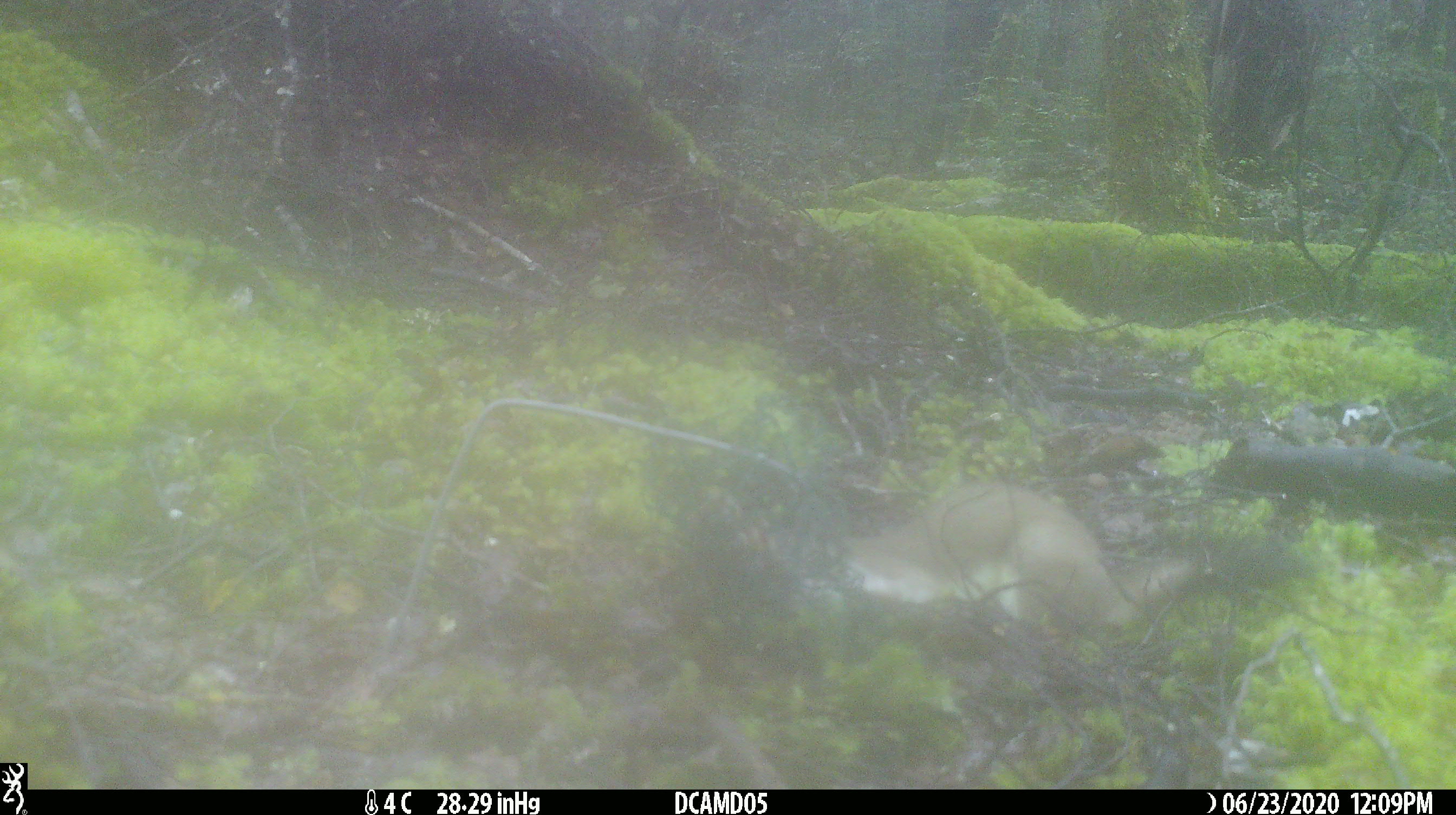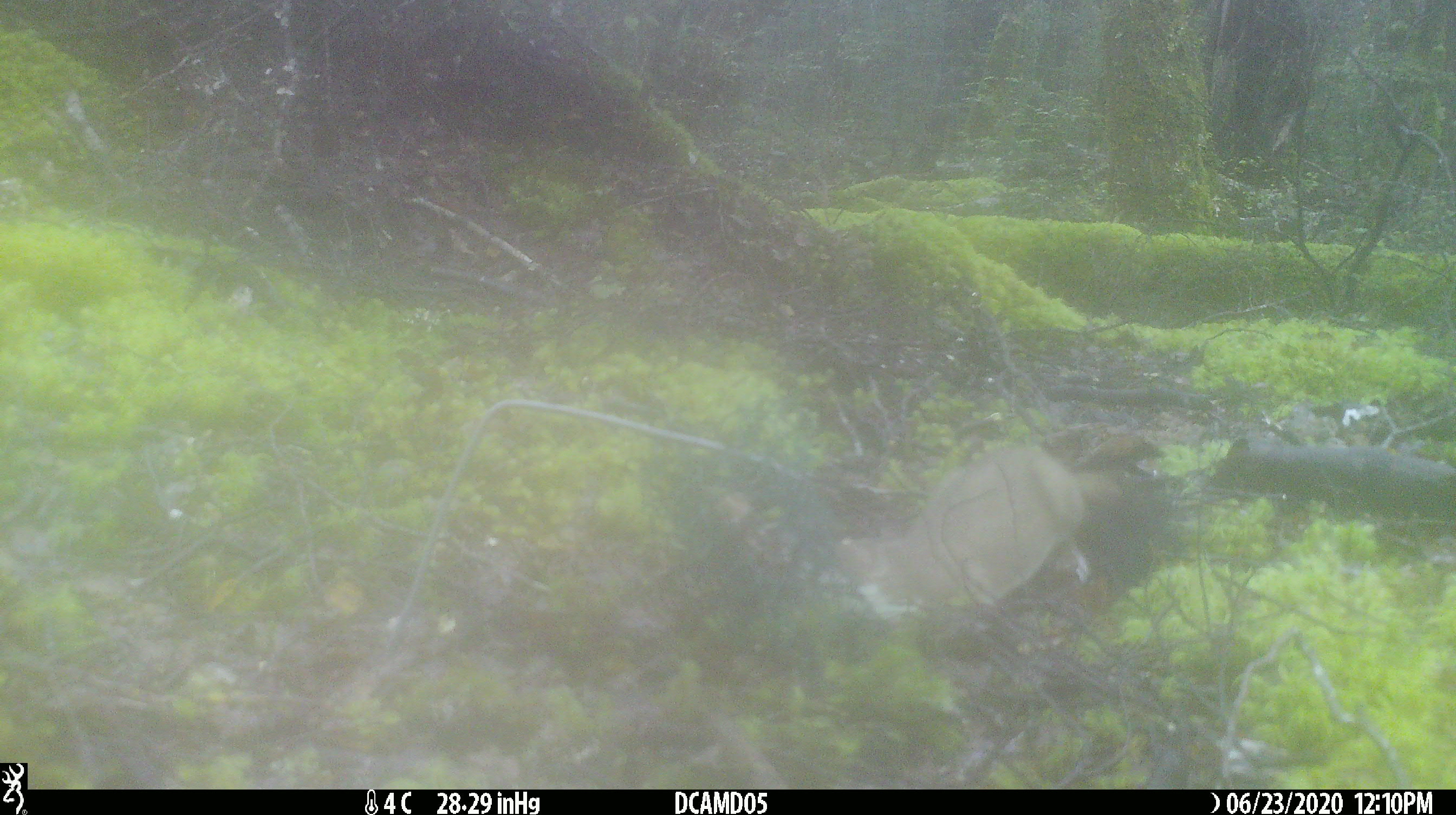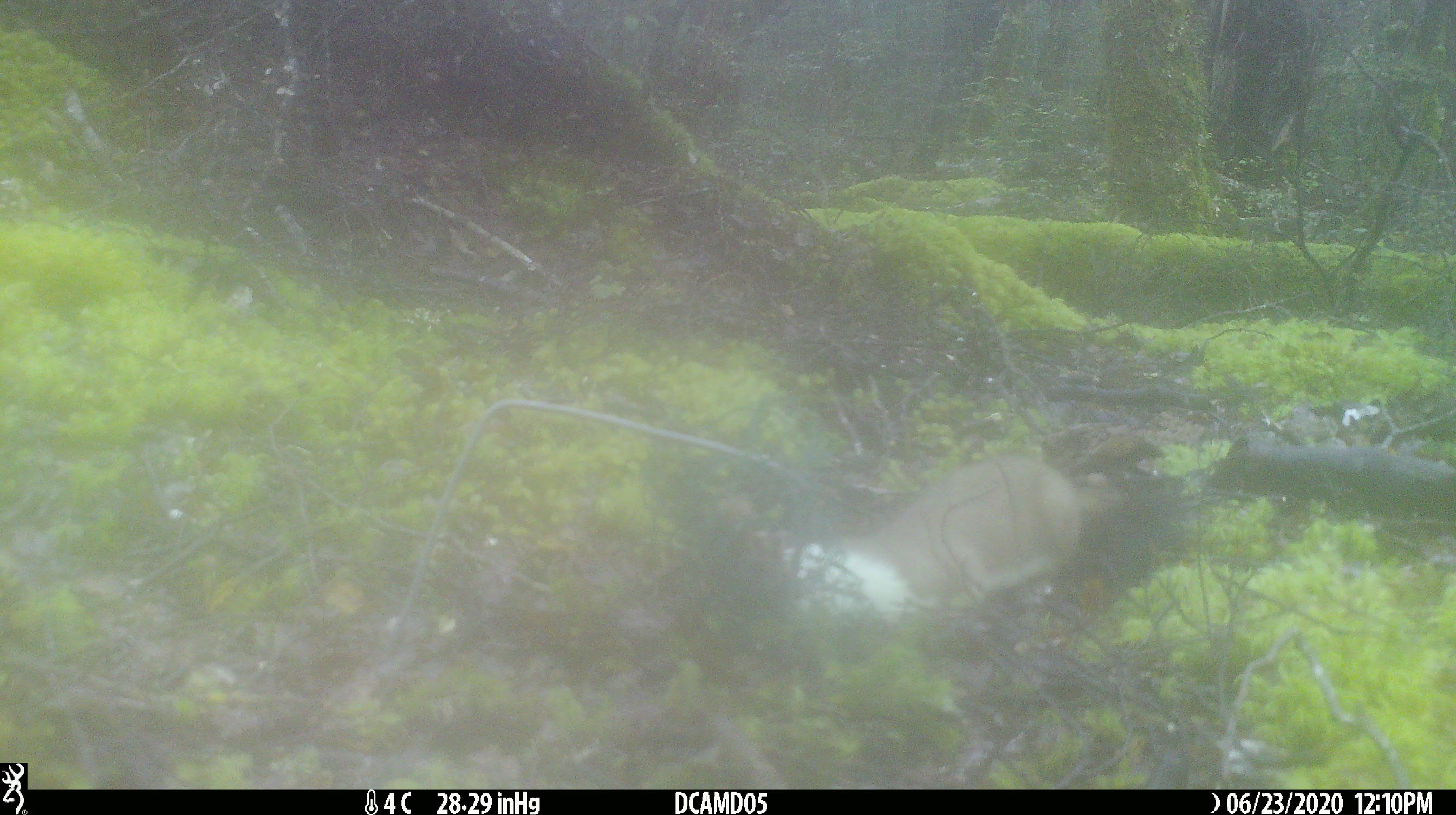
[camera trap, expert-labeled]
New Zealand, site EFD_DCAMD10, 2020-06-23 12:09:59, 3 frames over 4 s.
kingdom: Animalia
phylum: Chordata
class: Mammalia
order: Carnivora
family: Mustelidae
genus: Mustela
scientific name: Mustela erminea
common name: stoat